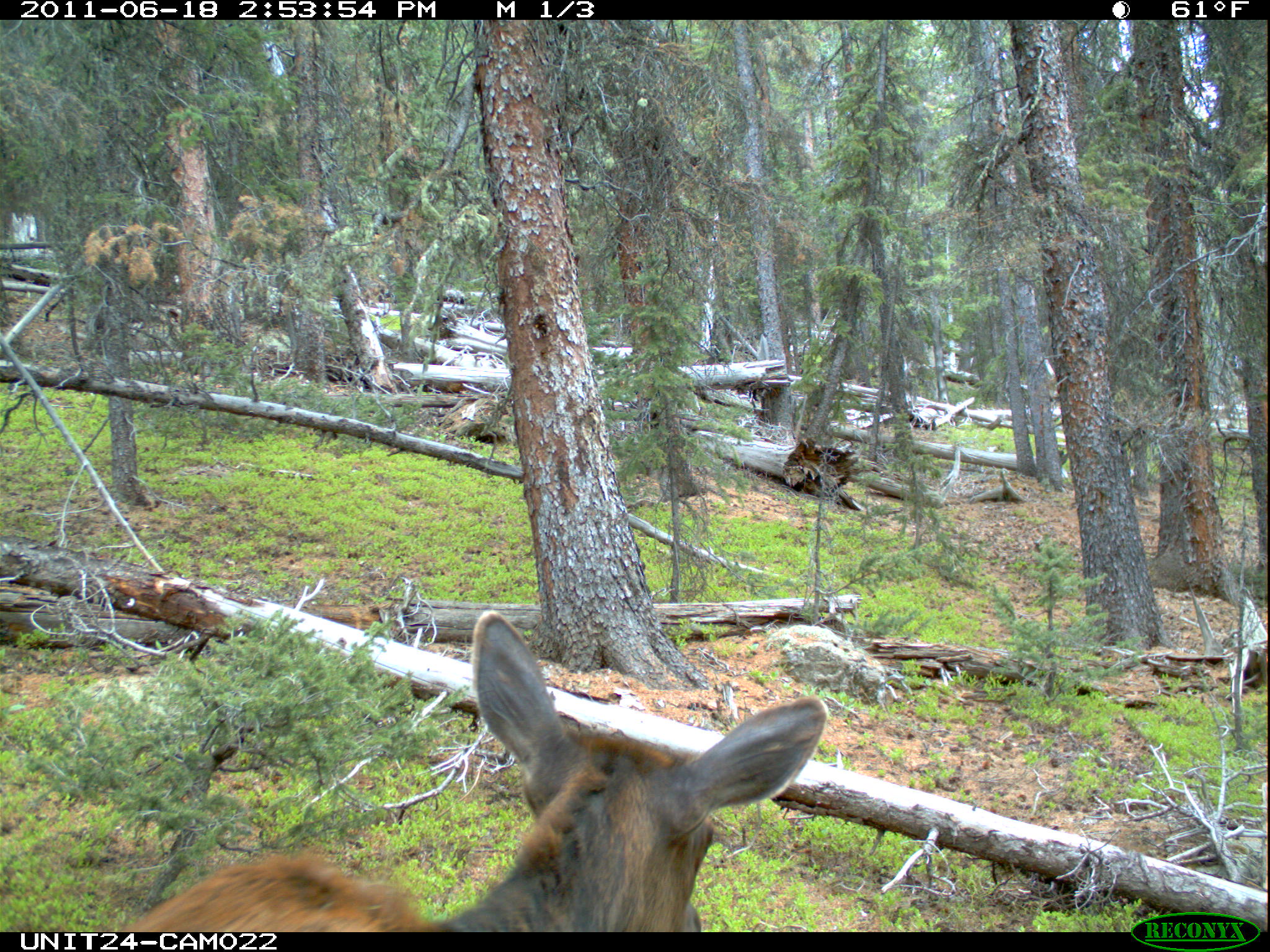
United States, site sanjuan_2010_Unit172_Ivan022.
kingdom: Animalia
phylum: Chordata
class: Mammalia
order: Artiodactyla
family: Cervidae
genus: Cervus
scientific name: Cervus elaphus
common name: red deer